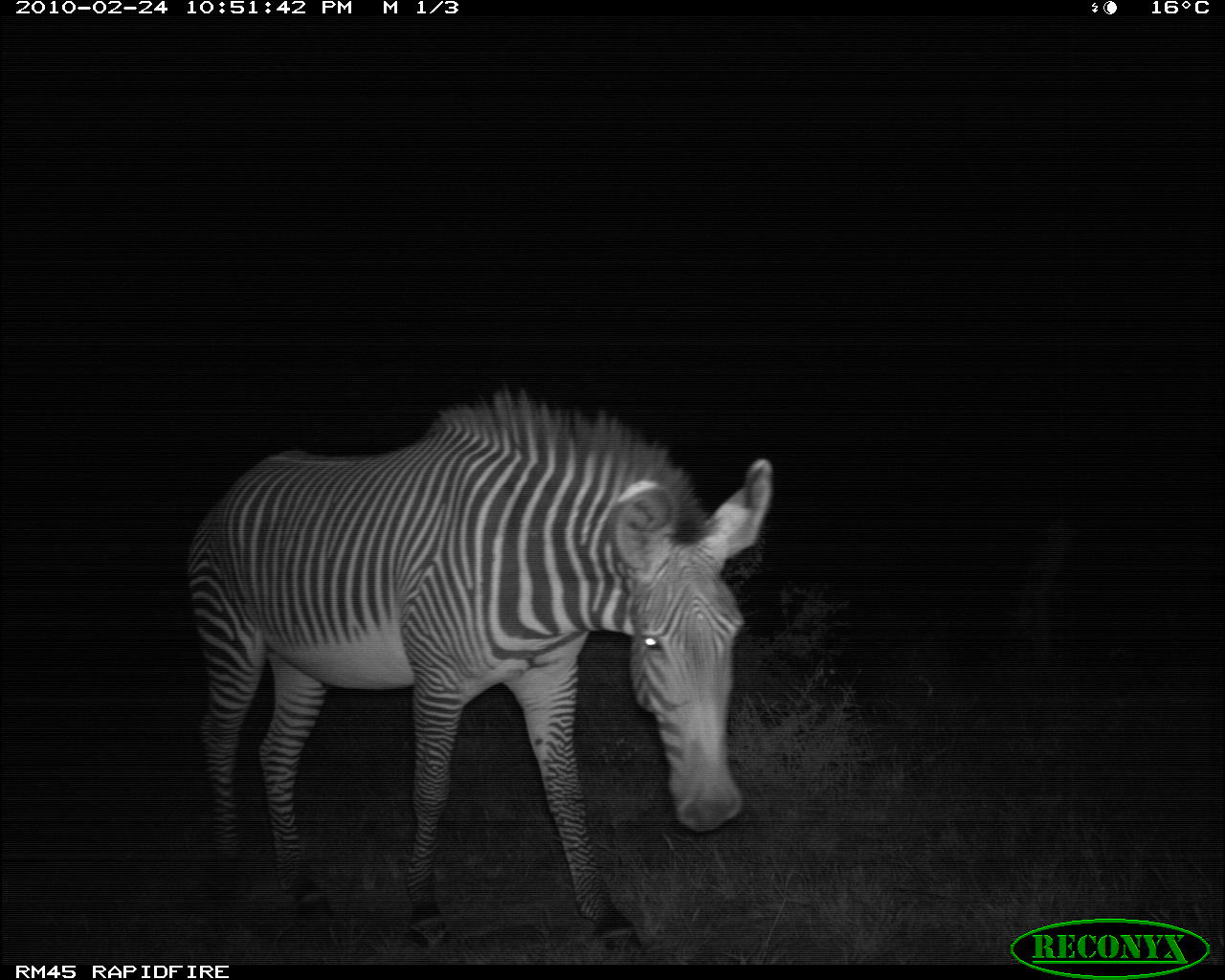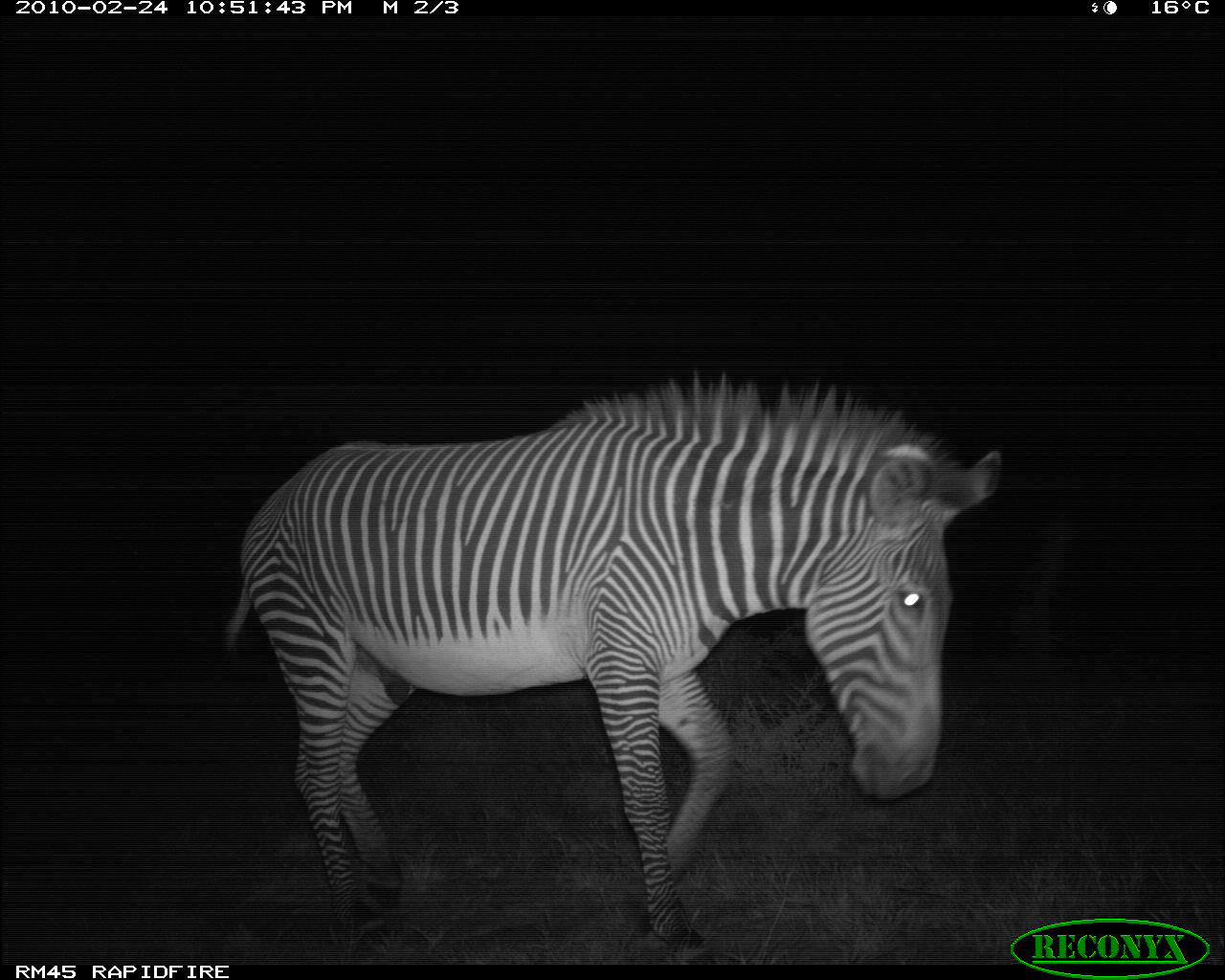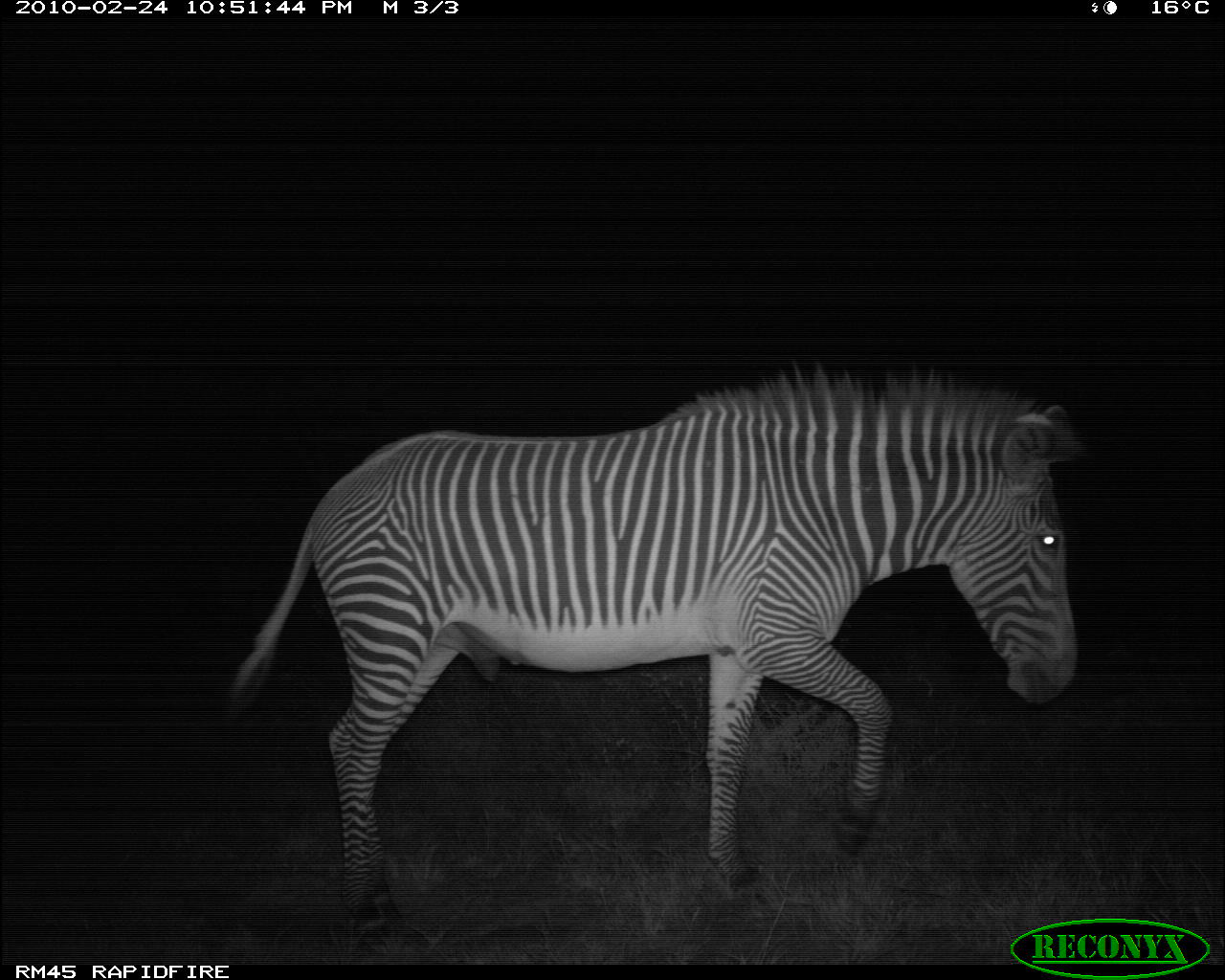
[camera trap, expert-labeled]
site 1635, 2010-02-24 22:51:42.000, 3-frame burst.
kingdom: Animalia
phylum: Chordata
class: Mammalia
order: Perissodactyla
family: Equidae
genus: Equus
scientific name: Equus grevyi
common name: grévy's zebra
Equus grevyi (grévy's zebra), count 1.